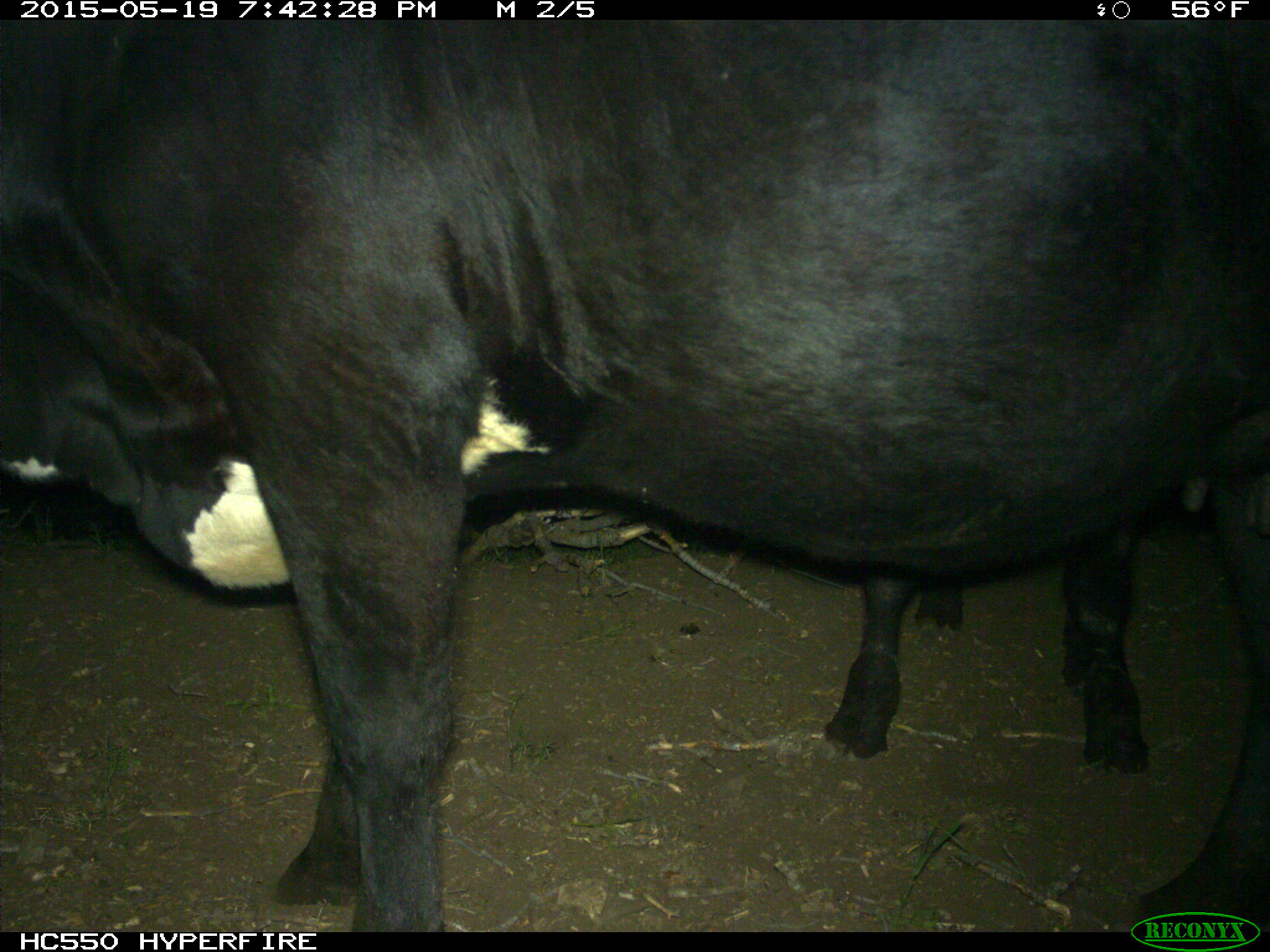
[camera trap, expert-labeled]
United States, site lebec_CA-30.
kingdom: Animalia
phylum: Chordata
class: Mammalia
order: Artiodactyla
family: Bovidae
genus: Bos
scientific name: Bos taurus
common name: domestic cow